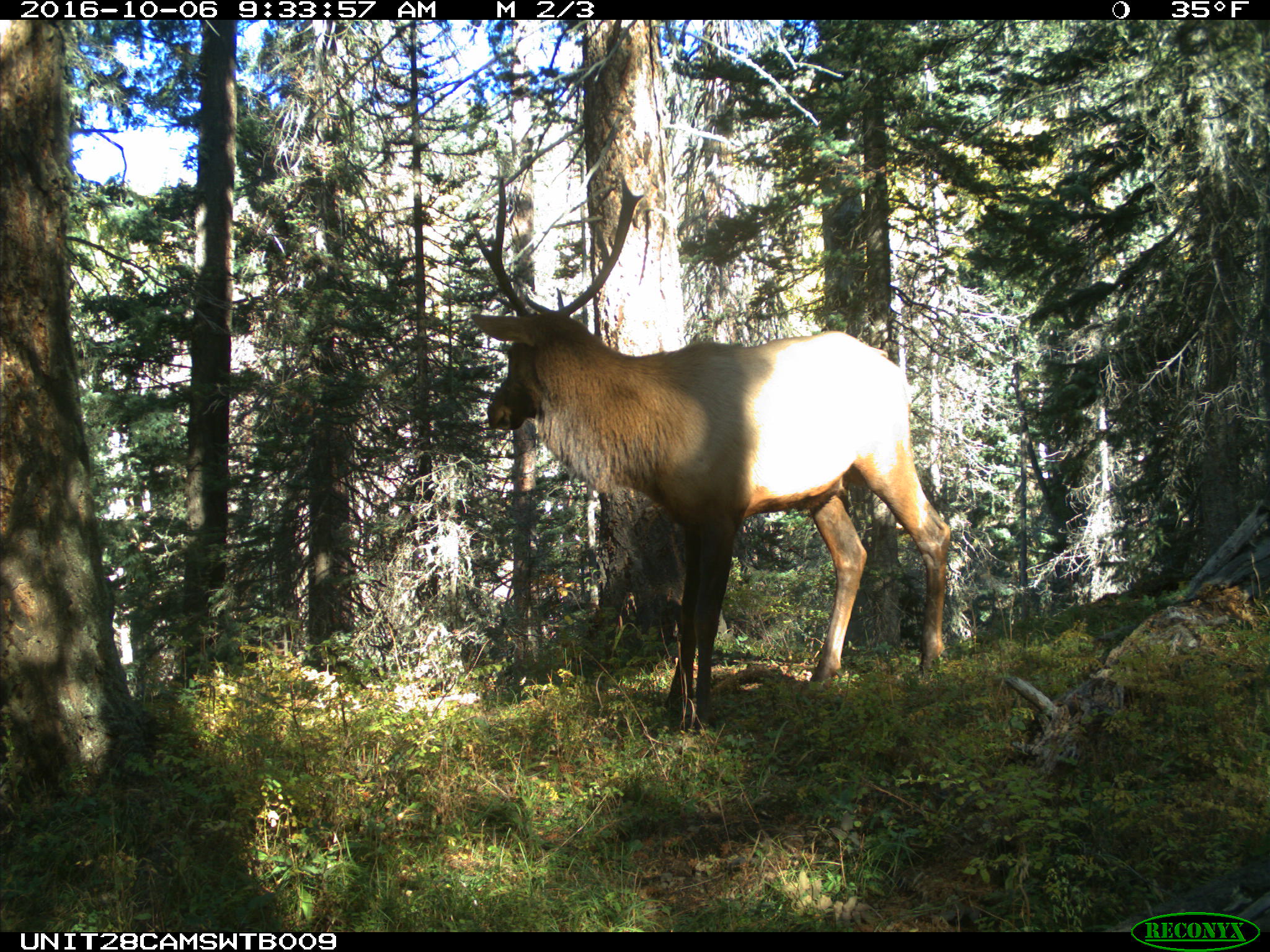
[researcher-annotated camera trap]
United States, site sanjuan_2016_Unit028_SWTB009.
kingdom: Animalia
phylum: Chordata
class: Mammalia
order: Artiodactyla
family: Cervidae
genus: Cervus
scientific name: Cervus elaphus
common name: red deer